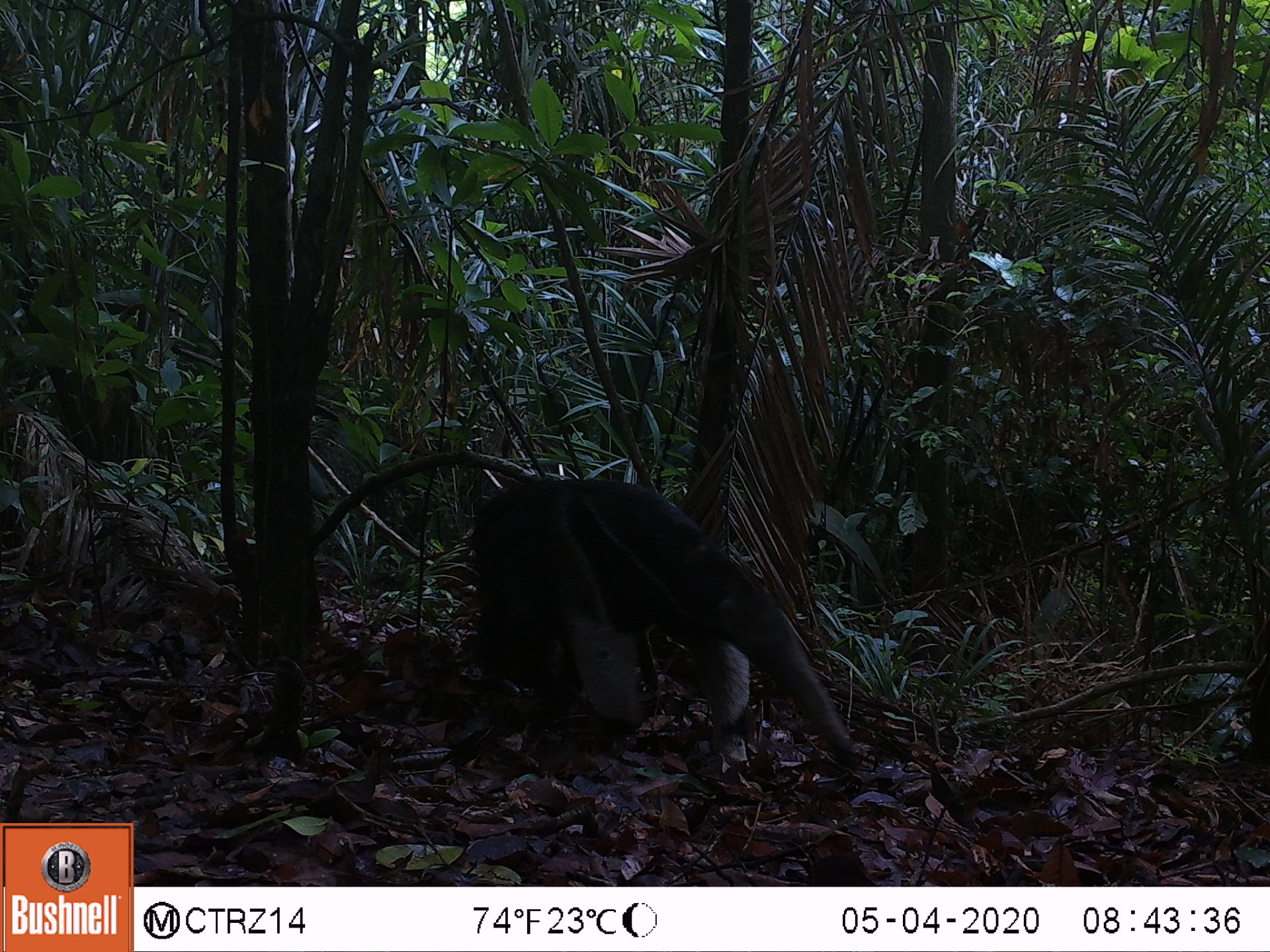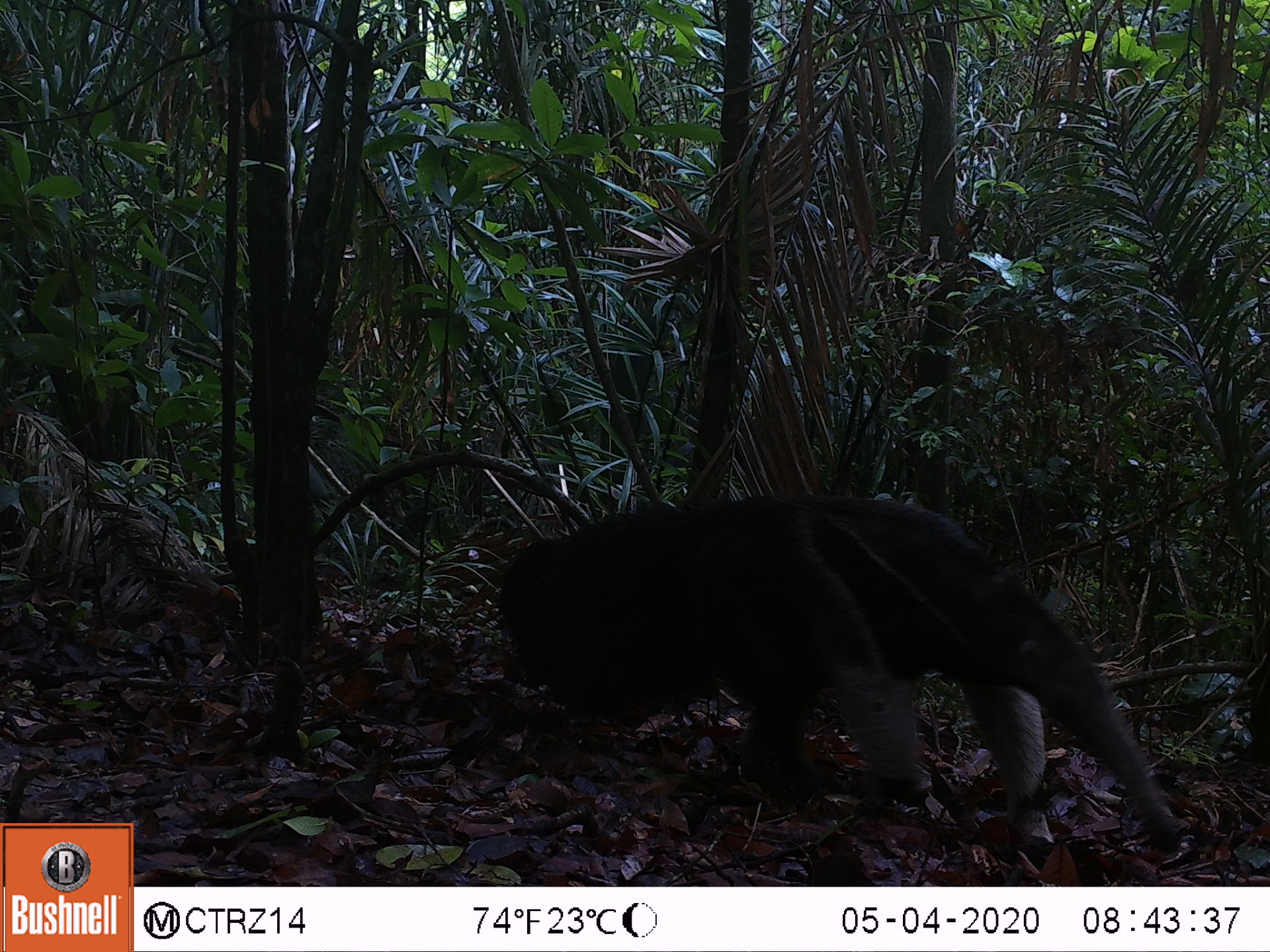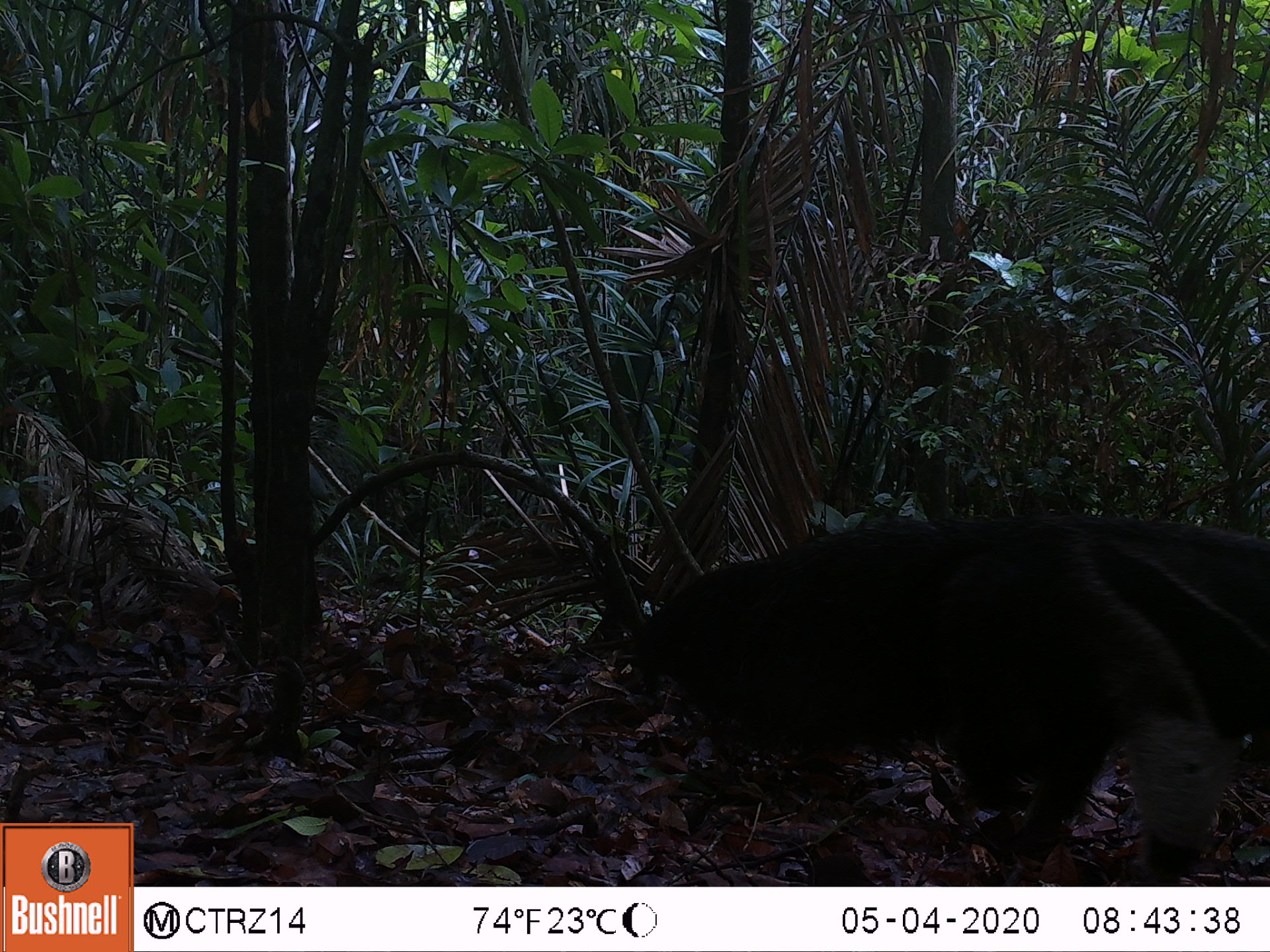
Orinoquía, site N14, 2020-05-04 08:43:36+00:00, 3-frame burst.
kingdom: Animalia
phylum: Chordata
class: Mammalia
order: Pilosa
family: Myrmecophagidae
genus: Myrmecophaga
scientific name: Myrmecophaga tridactyla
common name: giant anteater